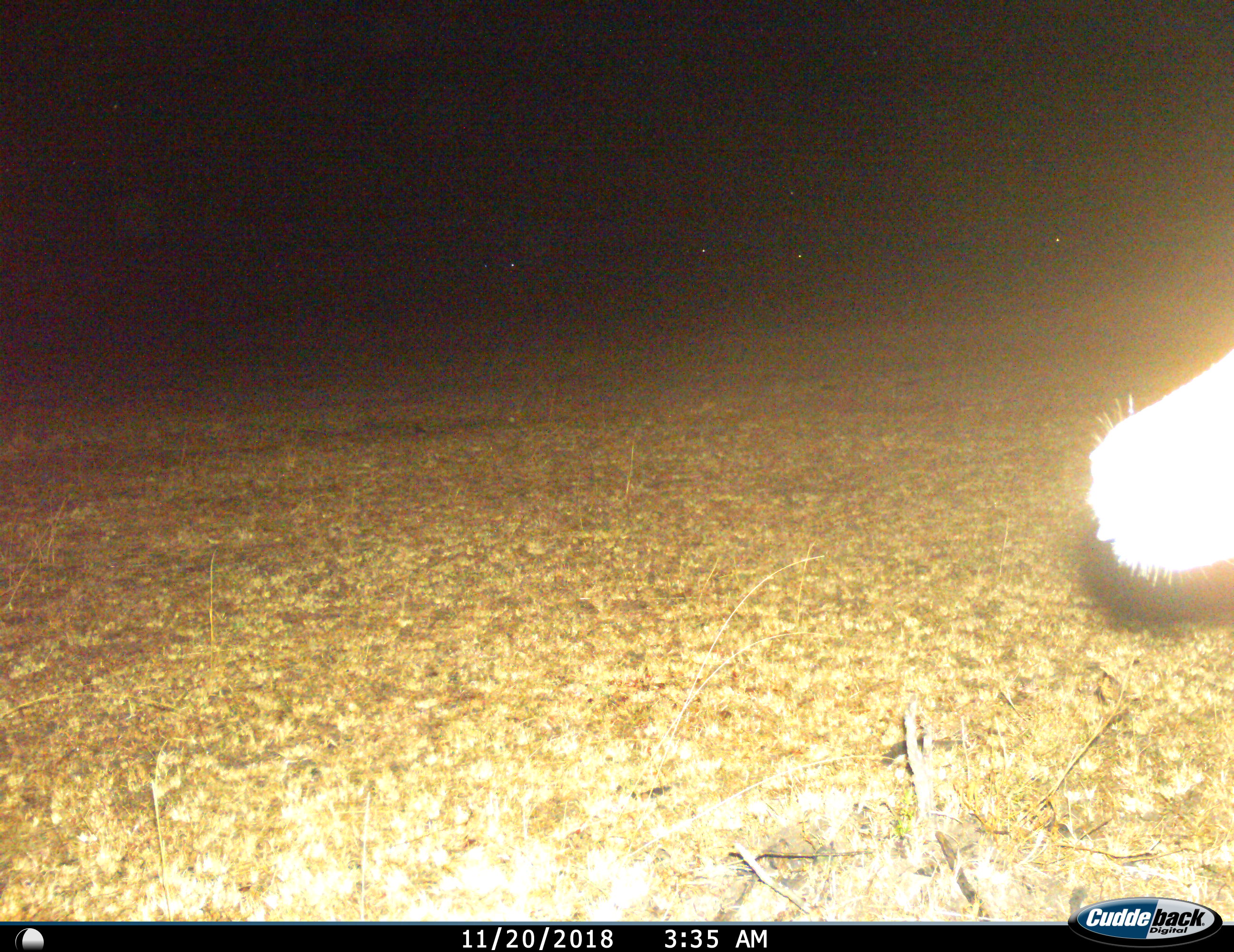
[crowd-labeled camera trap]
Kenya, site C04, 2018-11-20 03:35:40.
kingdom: Animalia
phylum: Chordata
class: Mammalia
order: Artiodactyla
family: Bovidae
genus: Aepyceros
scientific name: Aepyceros melampus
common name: impala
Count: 1.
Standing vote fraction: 100%.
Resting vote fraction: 0%.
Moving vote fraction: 0%.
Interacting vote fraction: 0%.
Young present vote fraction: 0%.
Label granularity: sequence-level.